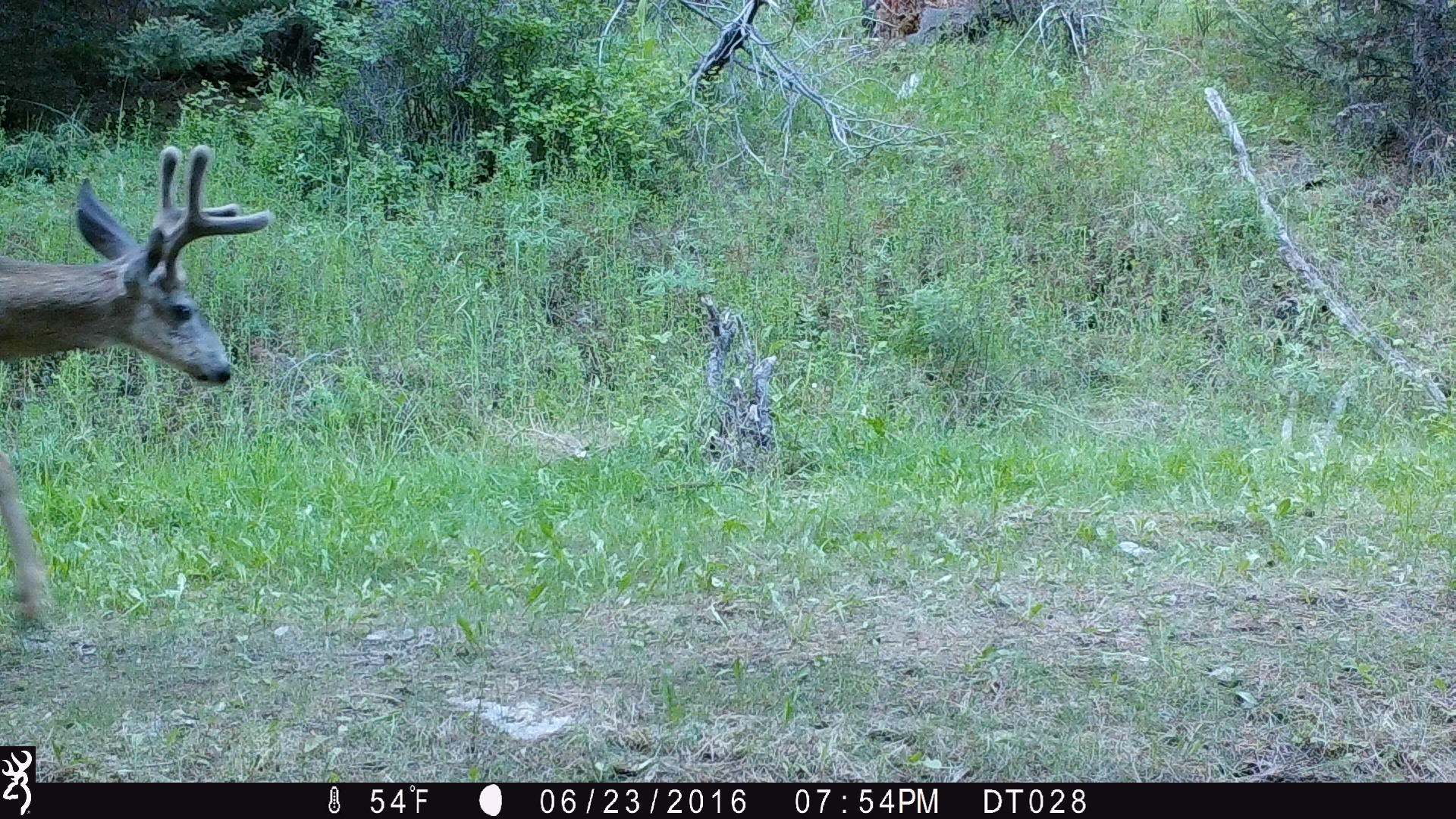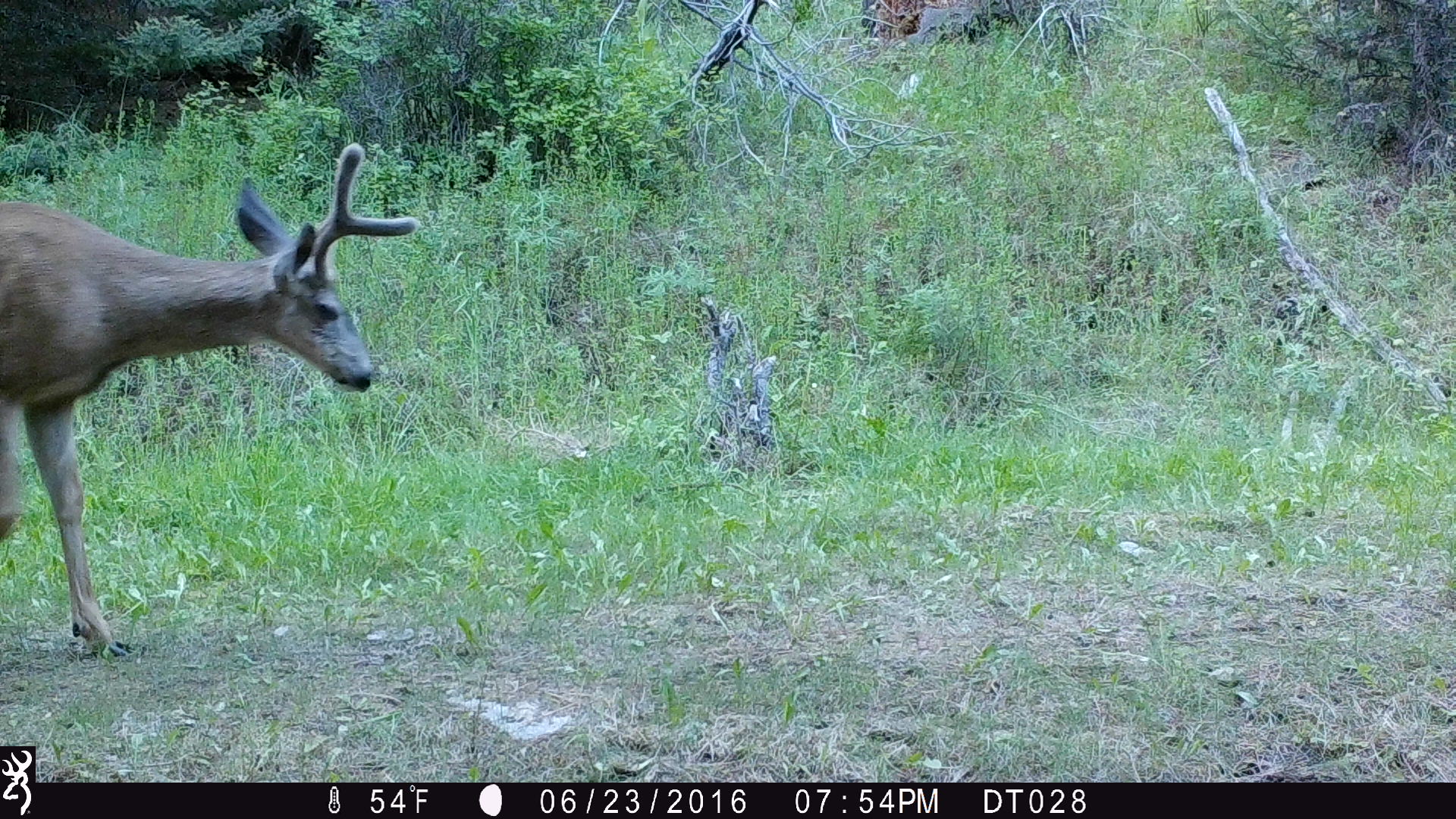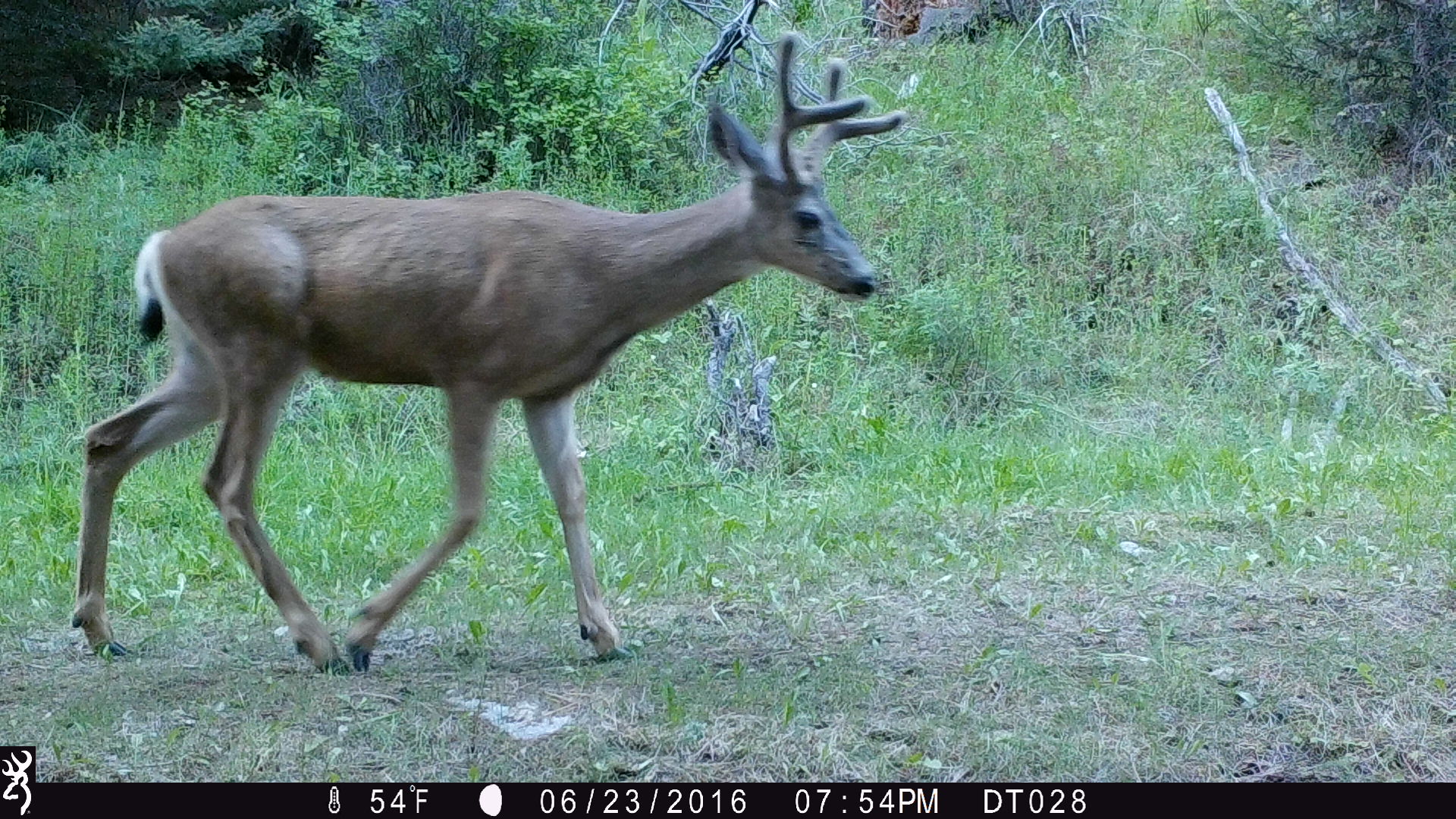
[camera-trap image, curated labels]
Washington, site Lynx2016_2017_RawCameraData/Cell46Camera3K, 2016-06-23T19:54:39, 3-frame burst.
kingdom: Animalia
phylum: Chordata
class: Mammalia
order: Artiodactyla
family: Cervidae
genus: Odocoileus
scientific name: Odocoileus hemionus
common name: mule deer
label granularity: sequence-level